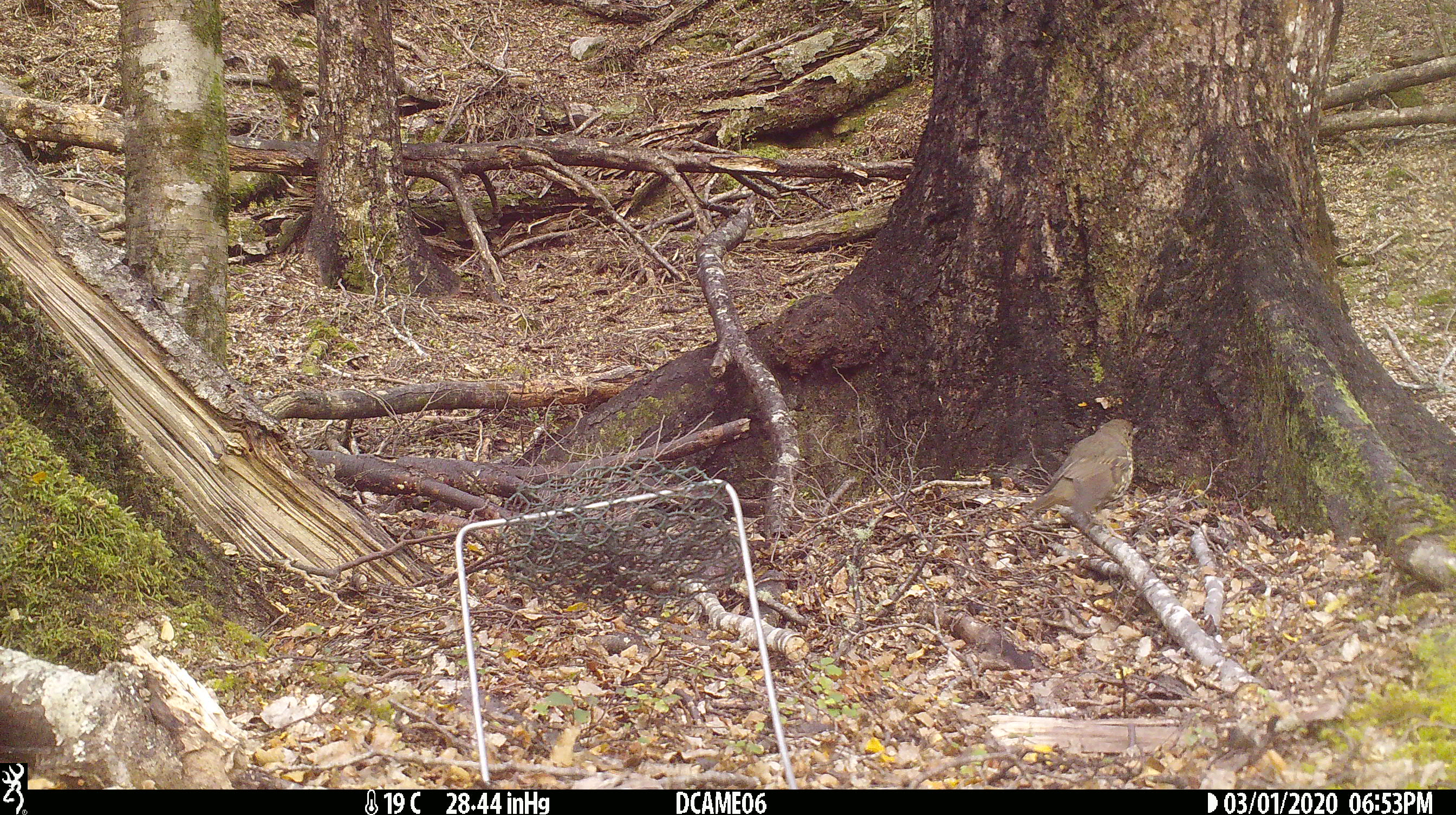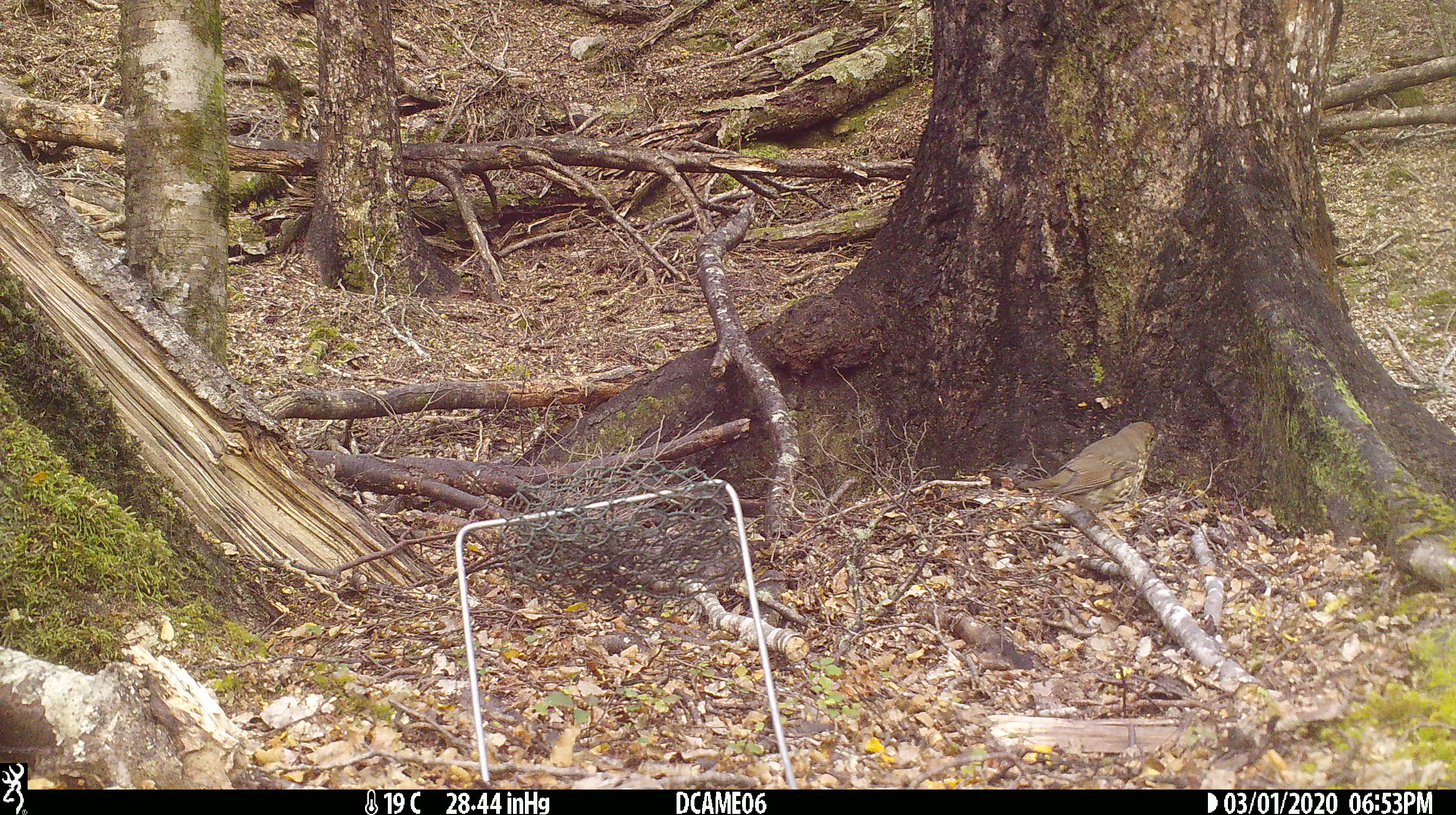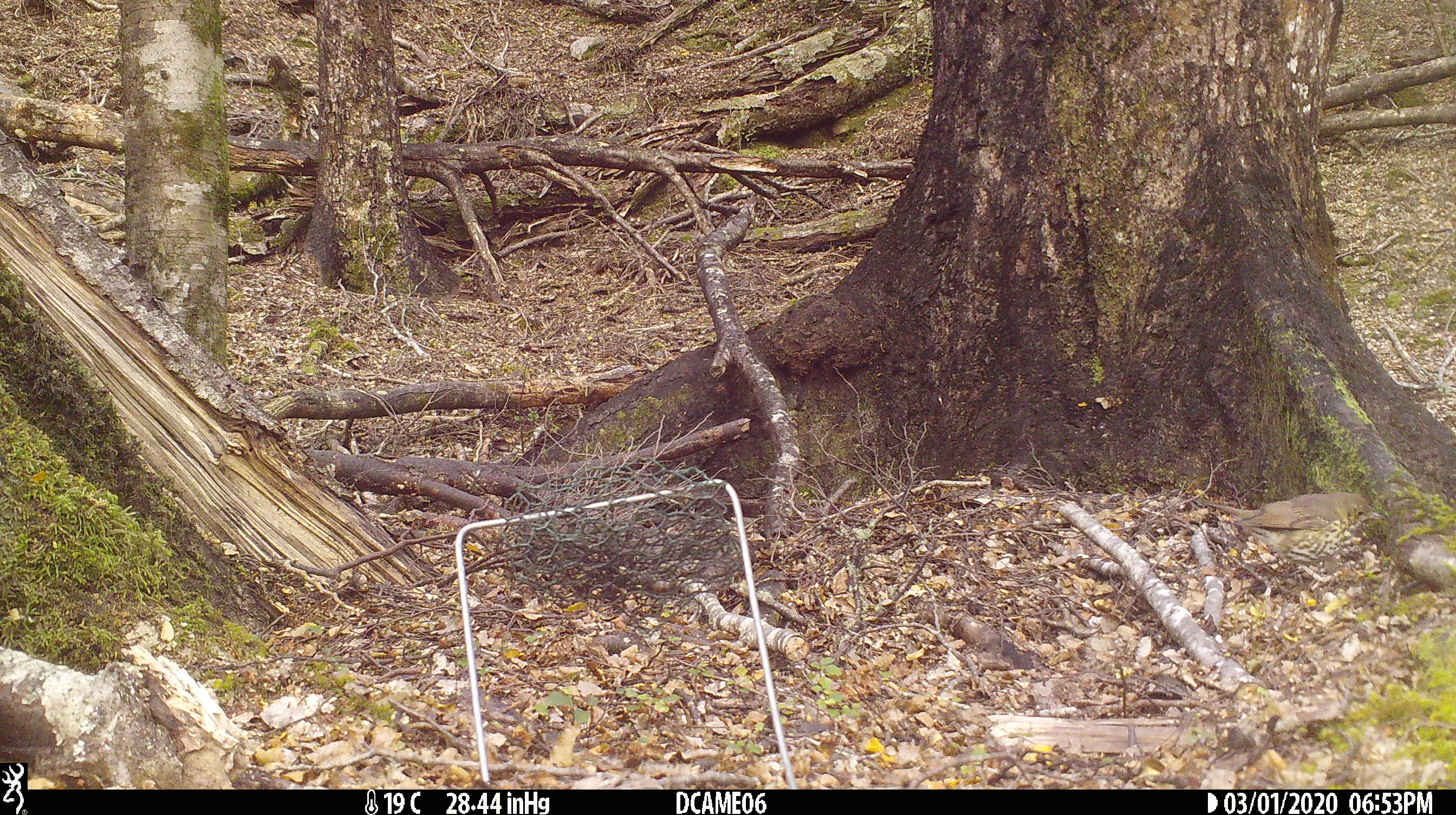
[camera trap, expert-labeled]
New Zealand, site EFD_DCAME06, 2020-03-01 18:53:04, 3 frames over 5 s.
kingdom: Animalia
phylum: Chordata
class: Aves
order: Passeriformes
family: Turdidae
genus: Turdus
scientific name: Turdus philomelos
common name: song thrush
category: thrush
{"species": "thrush (song thrush) (Turdus philomelos)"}